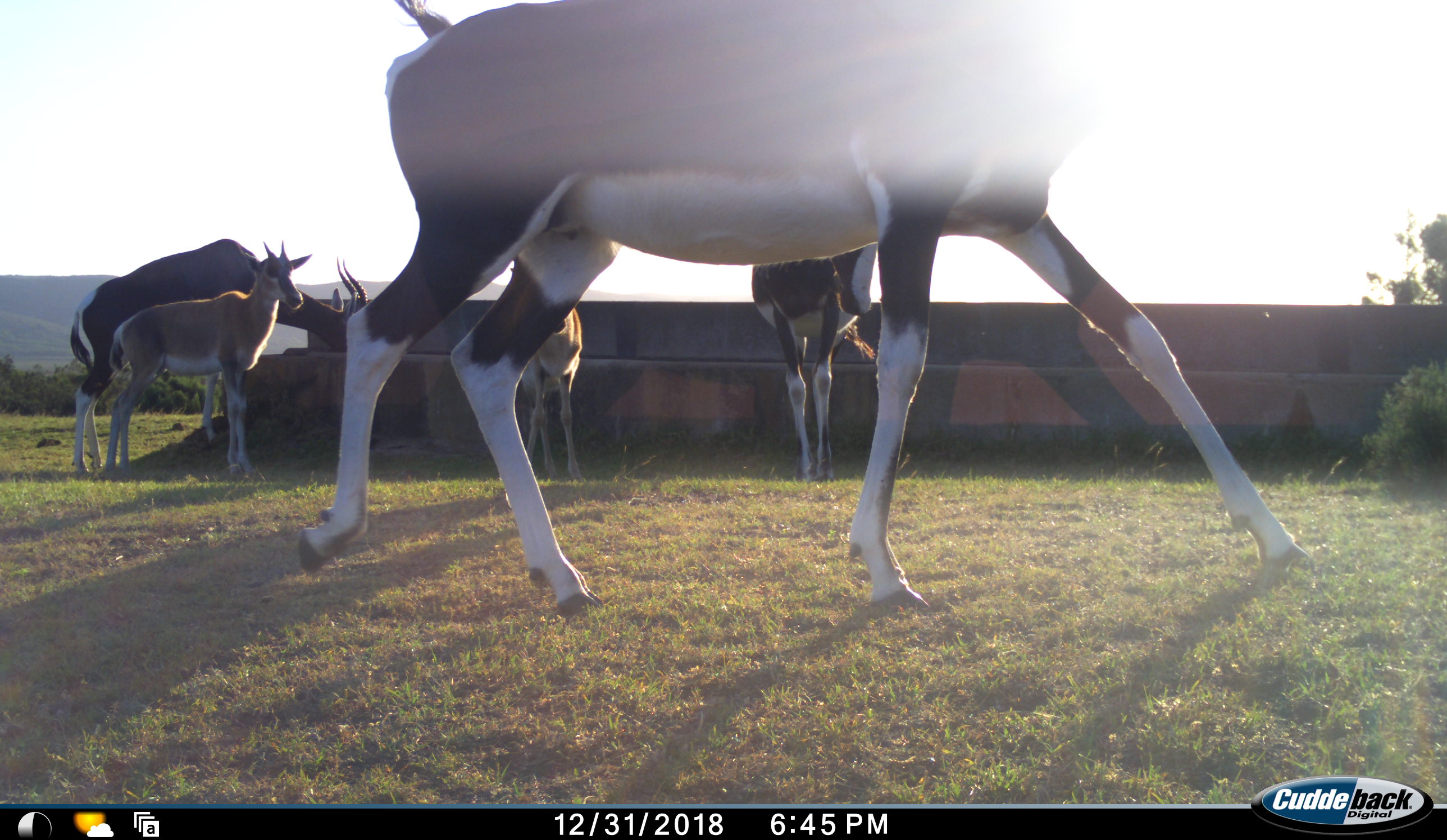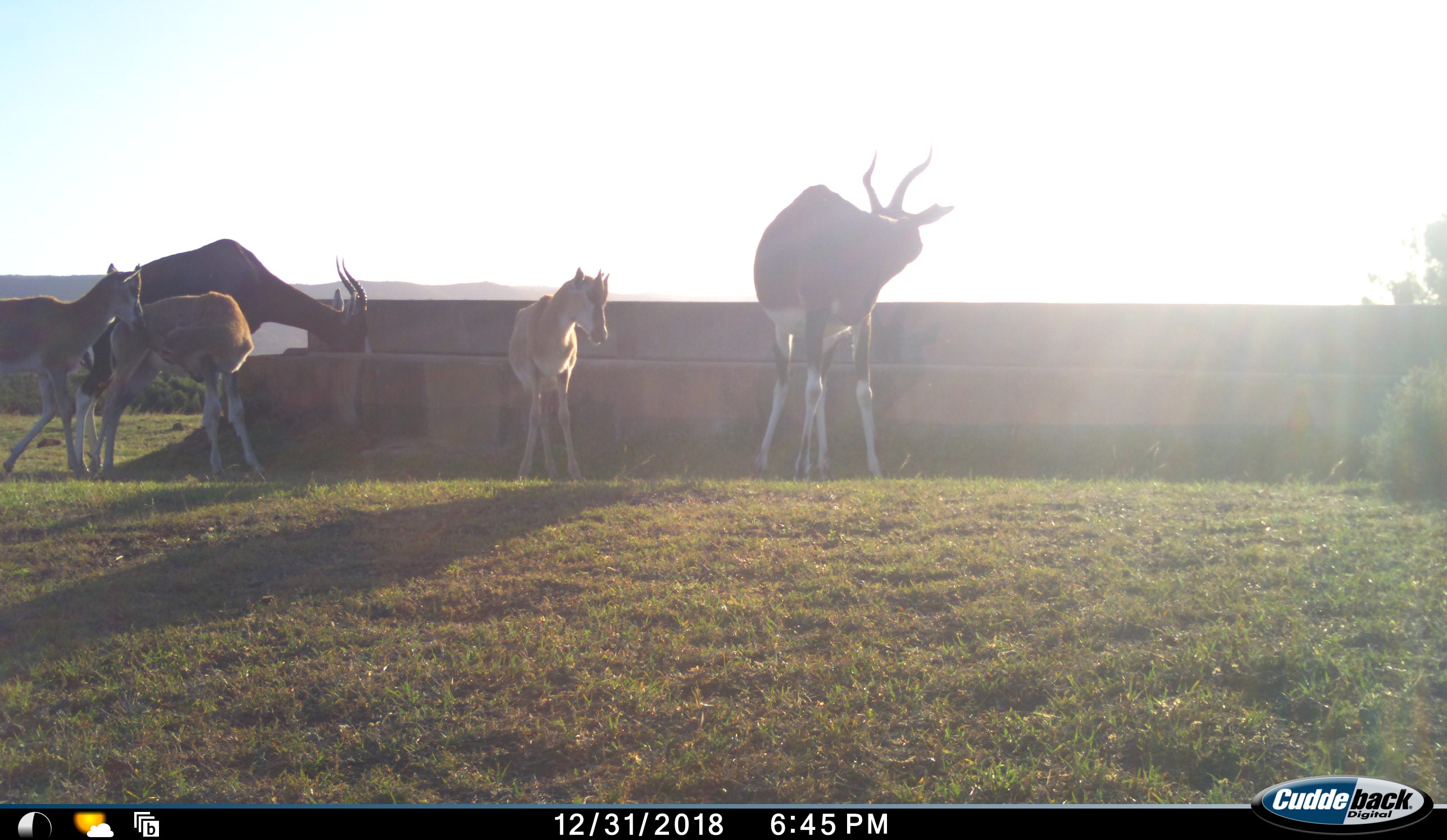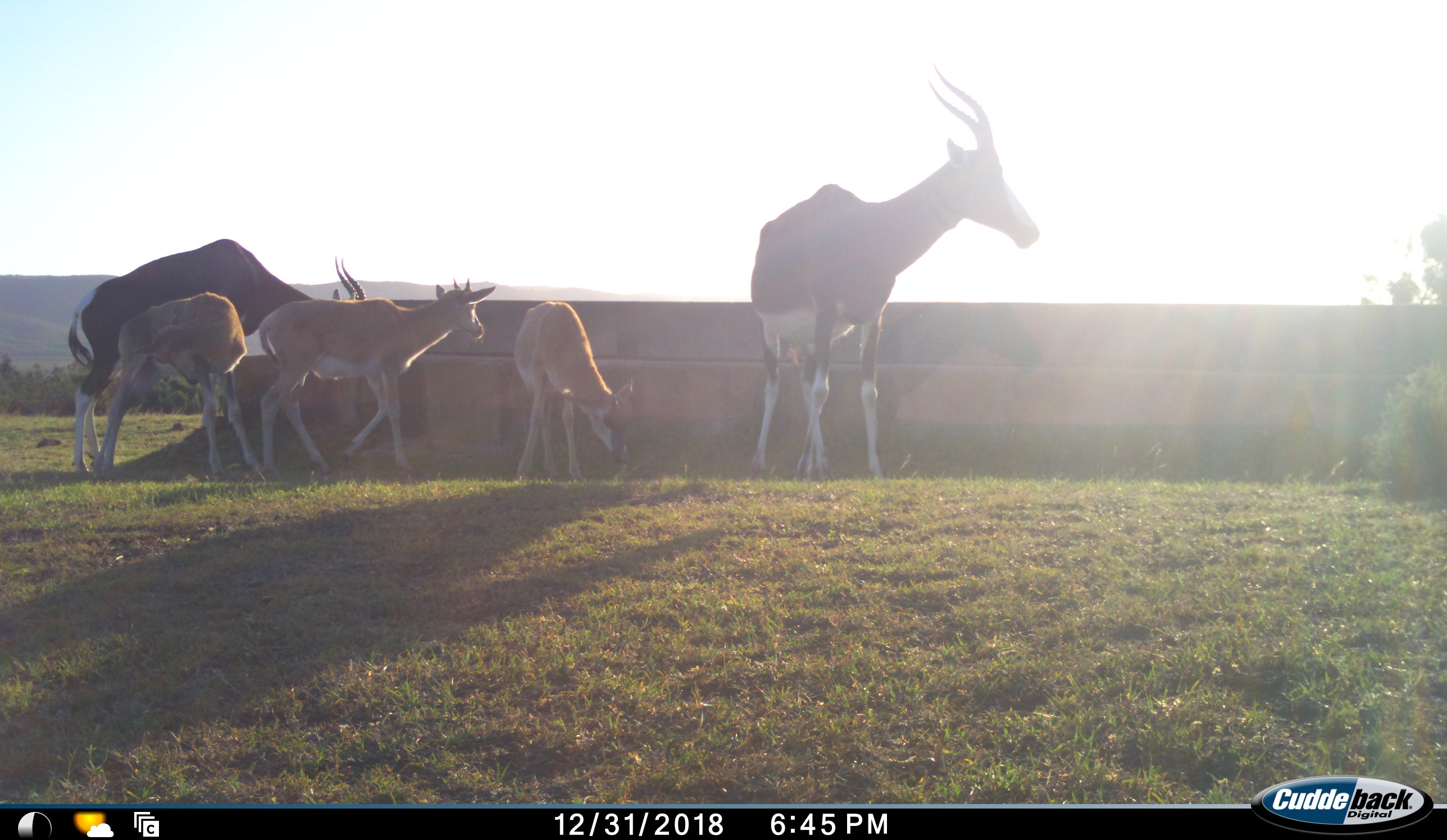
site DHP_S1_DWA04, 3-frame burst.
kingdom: Animalia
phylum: Chordata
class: Mammalia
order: Artiodactyla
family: Bovidae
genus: Damaliscus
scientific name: Damaliscus pygargus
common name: bontebok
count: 6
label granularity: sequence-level